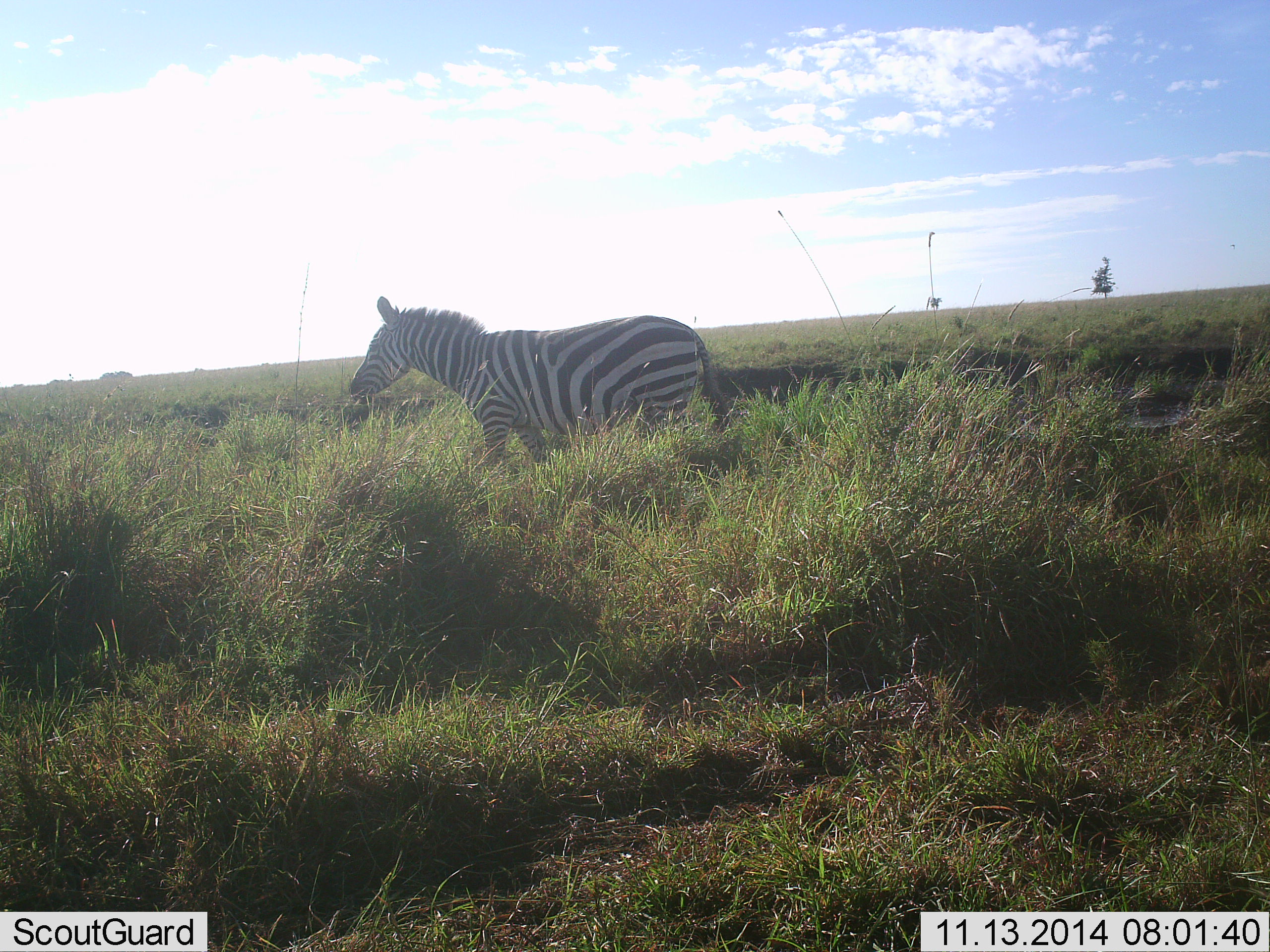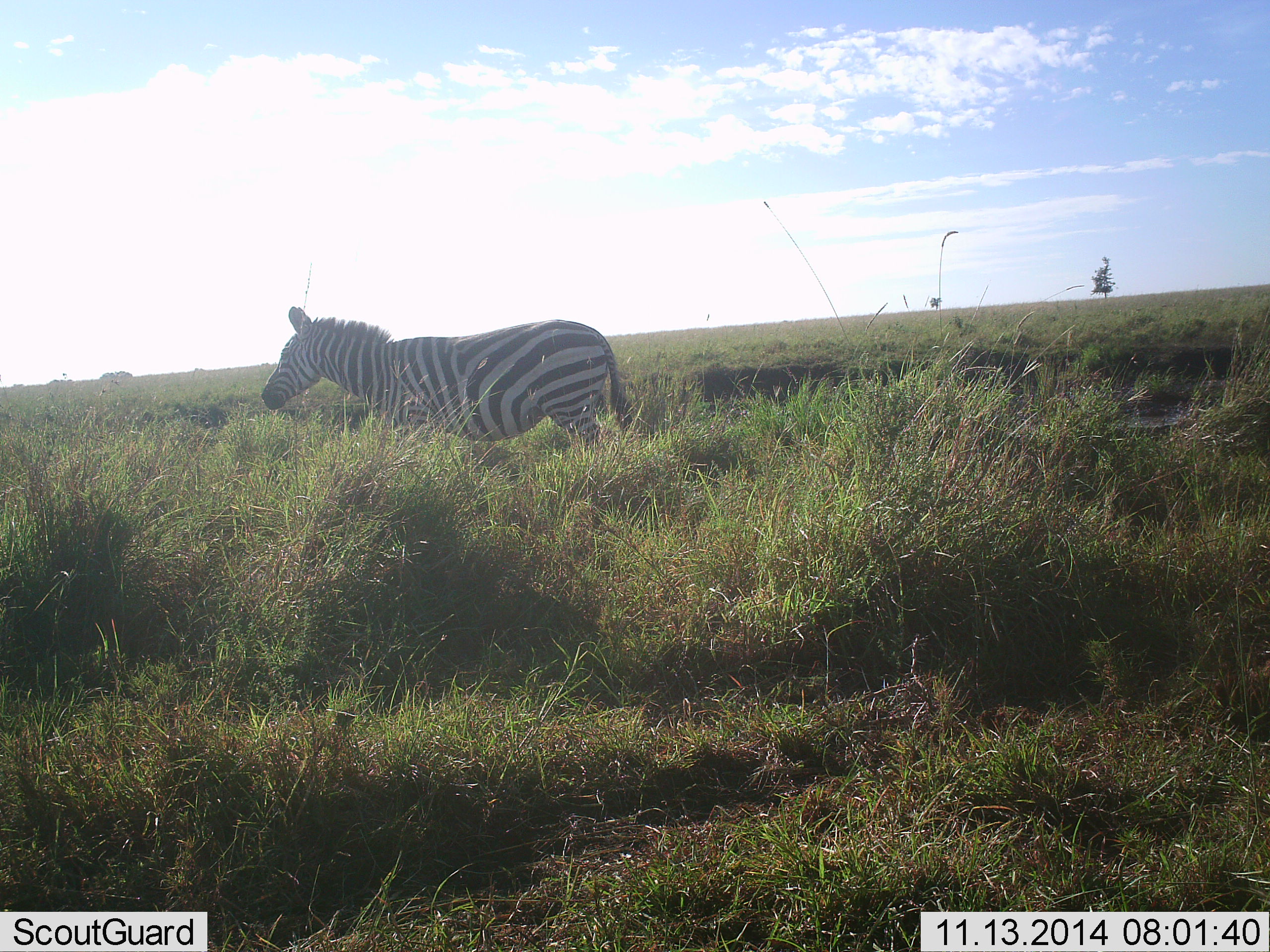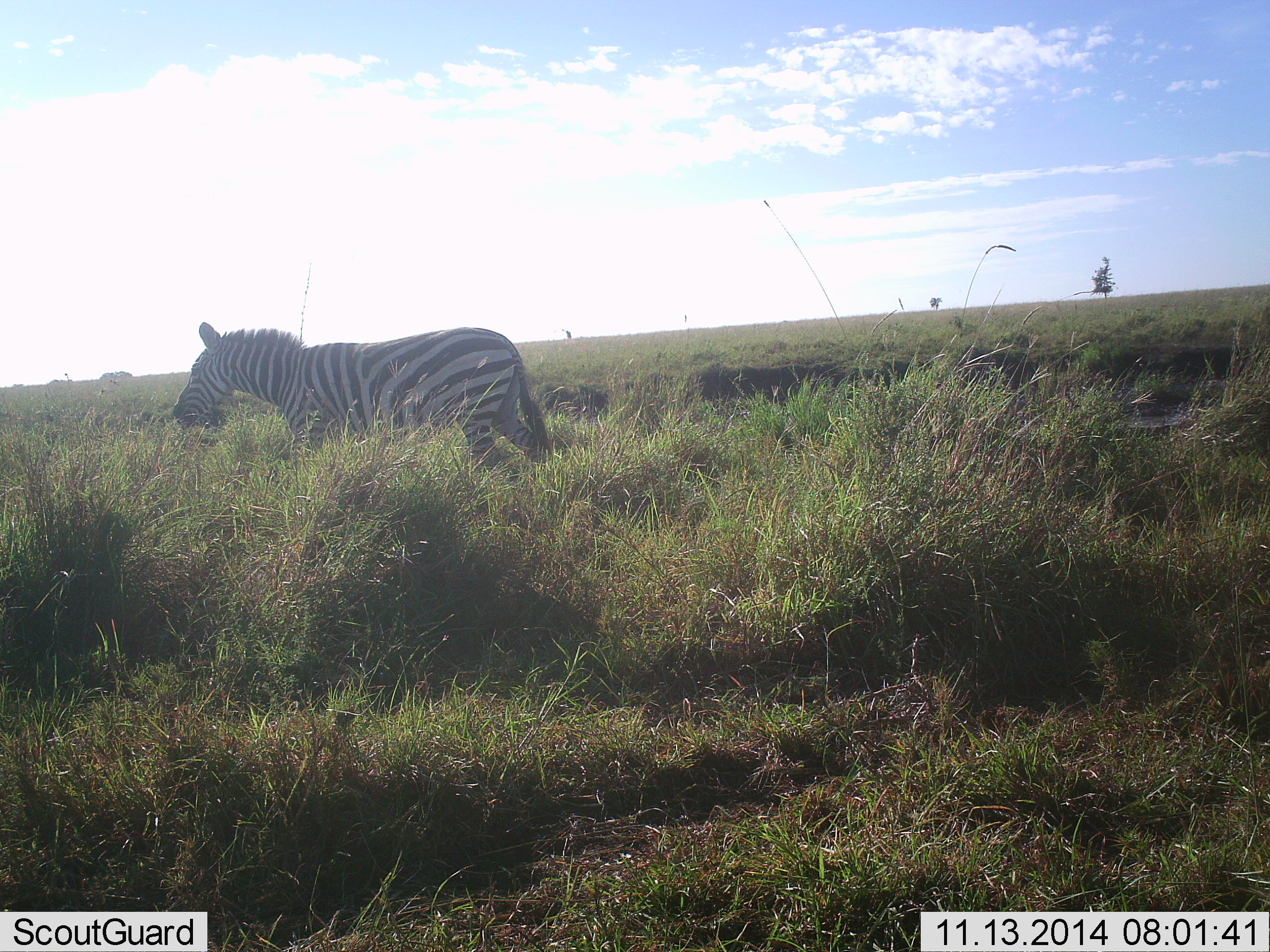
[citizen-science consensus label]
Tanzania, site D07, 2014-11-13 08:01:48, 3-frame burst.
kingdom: Animalia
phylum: Chordata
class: Mammalia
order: Perissodactyla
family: Equidae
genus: Equus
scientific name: Equus quagga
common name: plains zebra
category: zebra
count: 1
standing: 0%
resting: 0%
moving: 90%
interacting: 10%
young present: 0%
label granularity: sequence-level